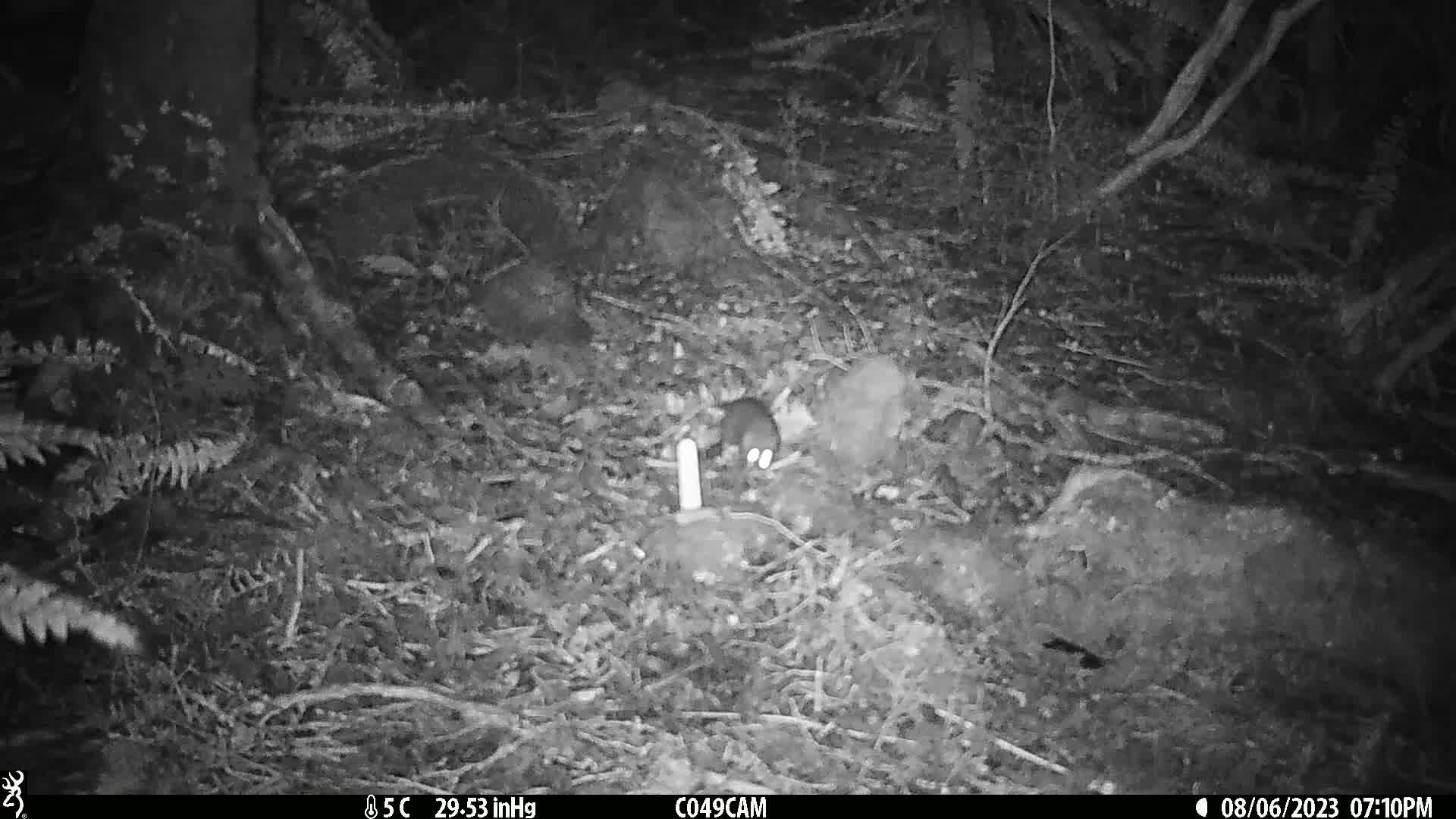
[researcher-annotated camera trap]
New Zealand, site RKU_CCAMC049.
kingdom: Animalia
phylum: Chordata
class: Mammalia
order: Rodentia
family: Muridae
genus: Rattus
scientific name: Rattus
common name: rat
Rat (Rattus).